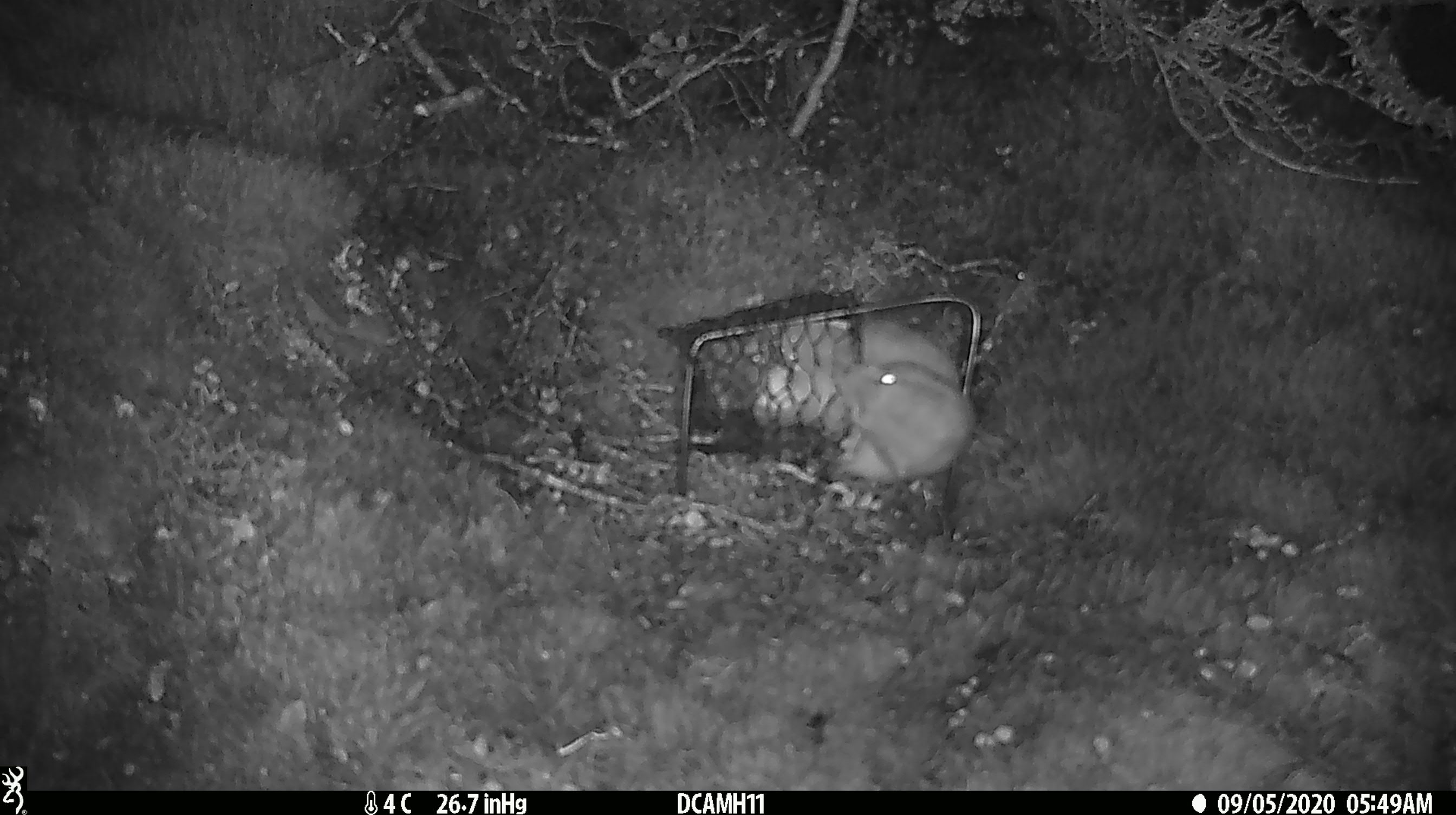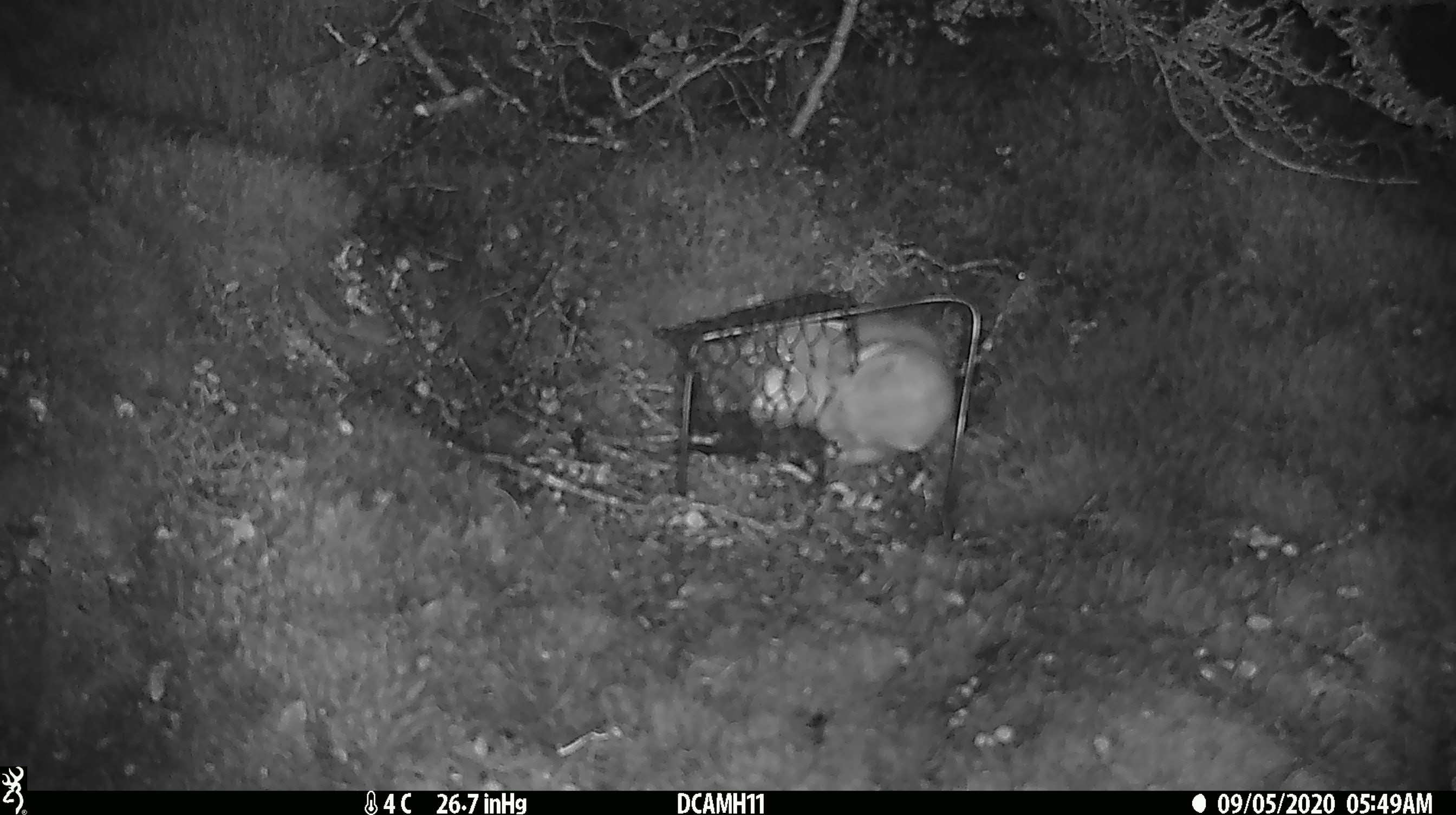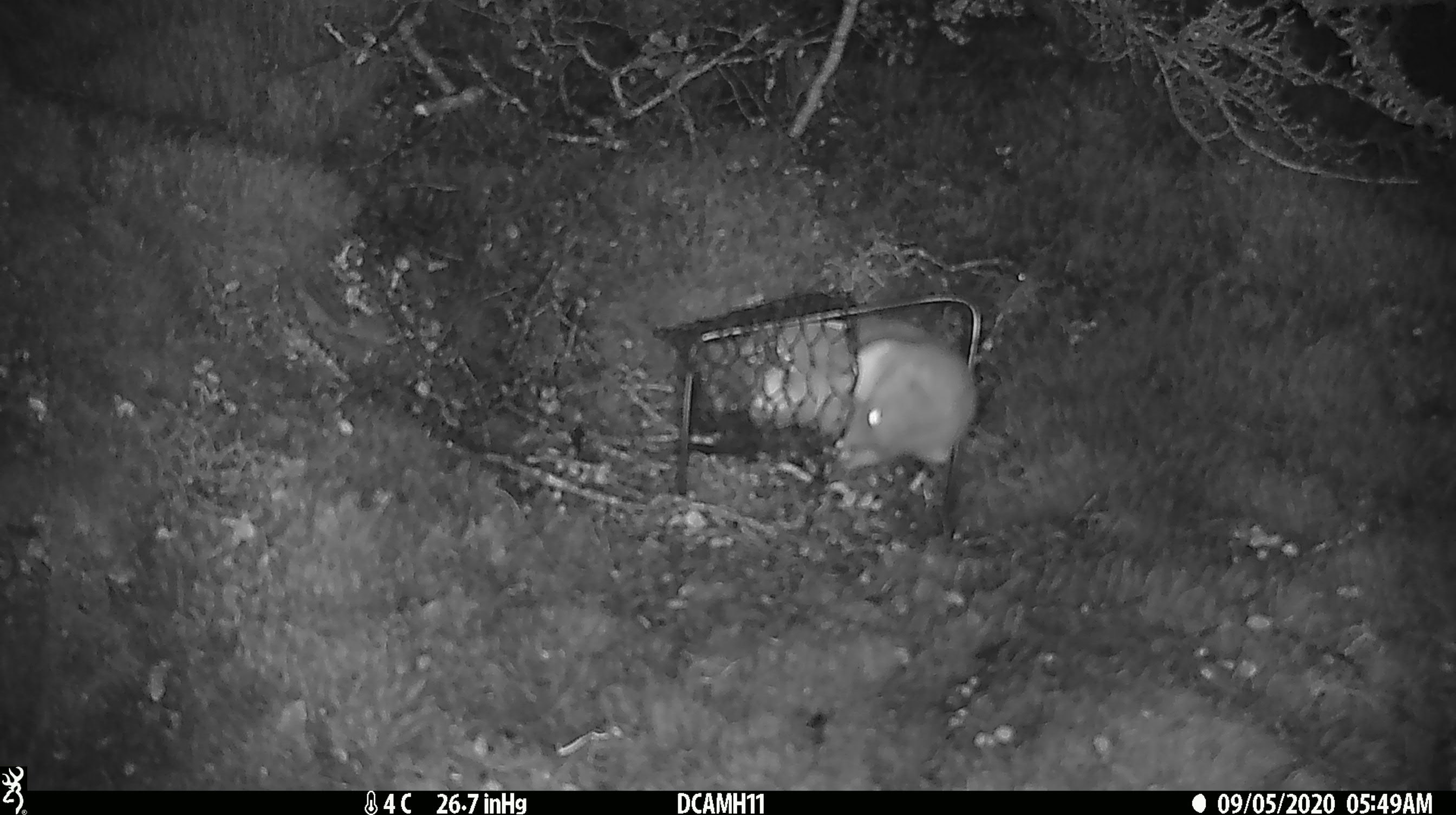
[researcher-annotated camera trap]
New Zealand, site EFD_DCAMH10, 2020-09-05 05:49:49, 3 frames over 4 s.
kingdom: Animalia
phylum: Chordata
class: Mammalia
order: Carnivora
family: Mustelidae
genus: Mustela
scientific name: Mustela erminea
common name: stoat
Stoat (Mustela erminea).